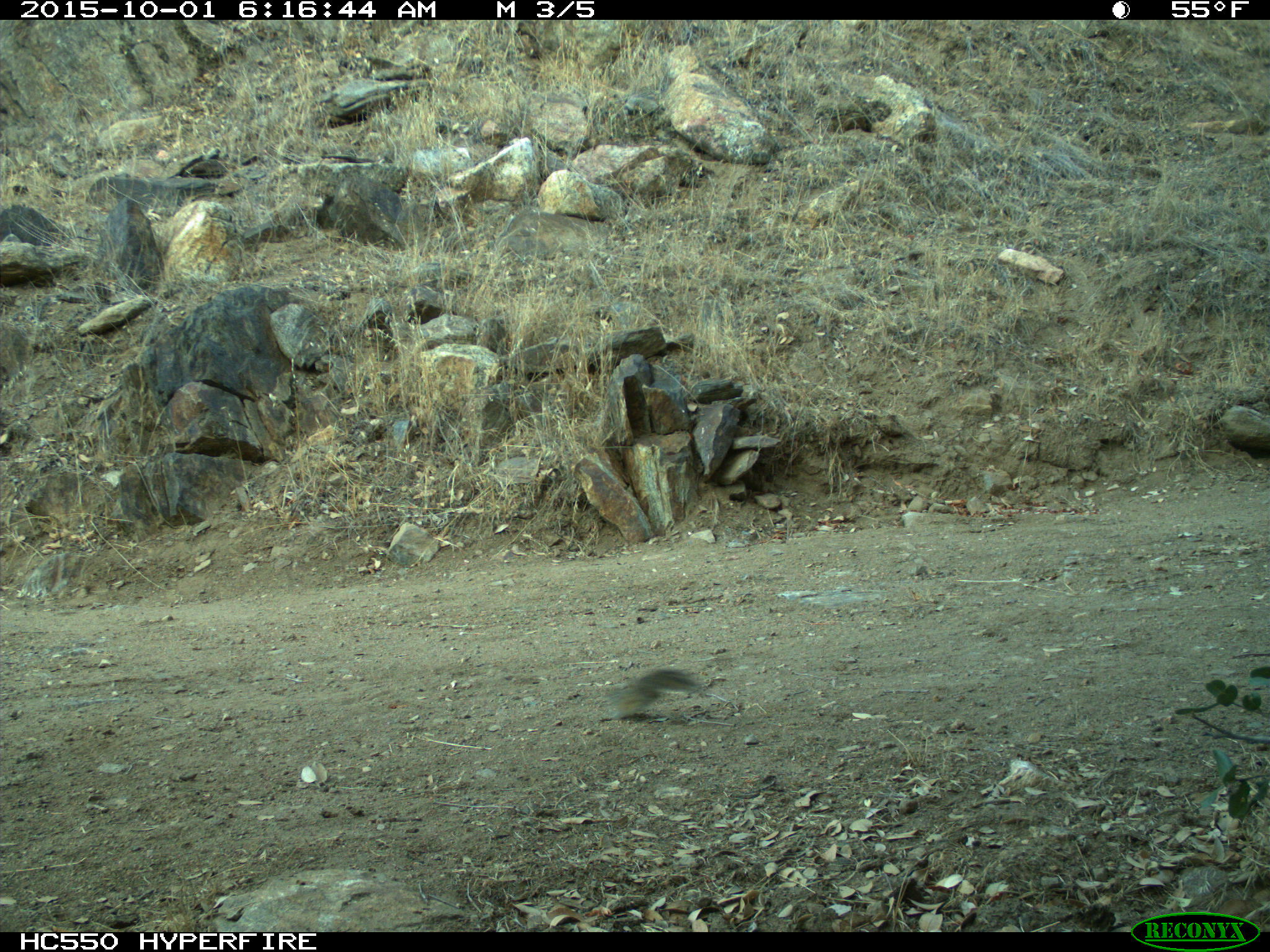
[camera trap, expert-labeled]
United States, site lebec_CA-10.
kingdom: Animalia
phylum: Chordata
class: Mammalia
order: Rodentia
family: Sciuridae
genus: Tamias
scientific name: Tamias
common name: chipmunk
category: unidentified chipmunk